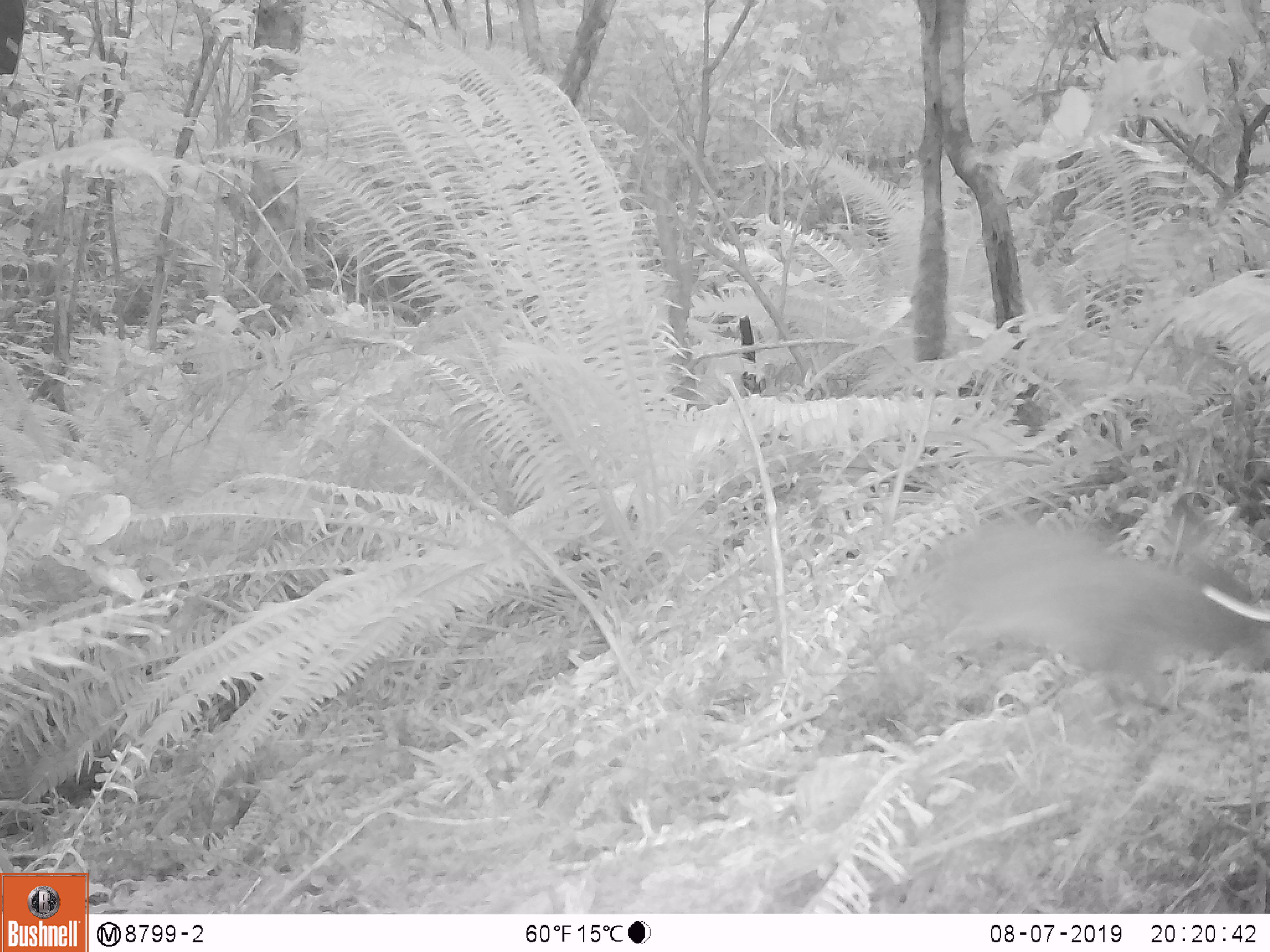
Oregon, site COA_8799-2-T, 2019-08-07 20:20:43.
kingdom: Animalia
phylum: Chordata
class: Mammalia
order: Rodentia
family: Aplodontiidae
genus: Aplodontia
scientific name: Aplodontia rufa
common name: mountain beaver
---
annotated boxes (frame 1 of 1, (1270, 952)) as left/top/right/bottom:
mountain beaver: 939/530/1265/701